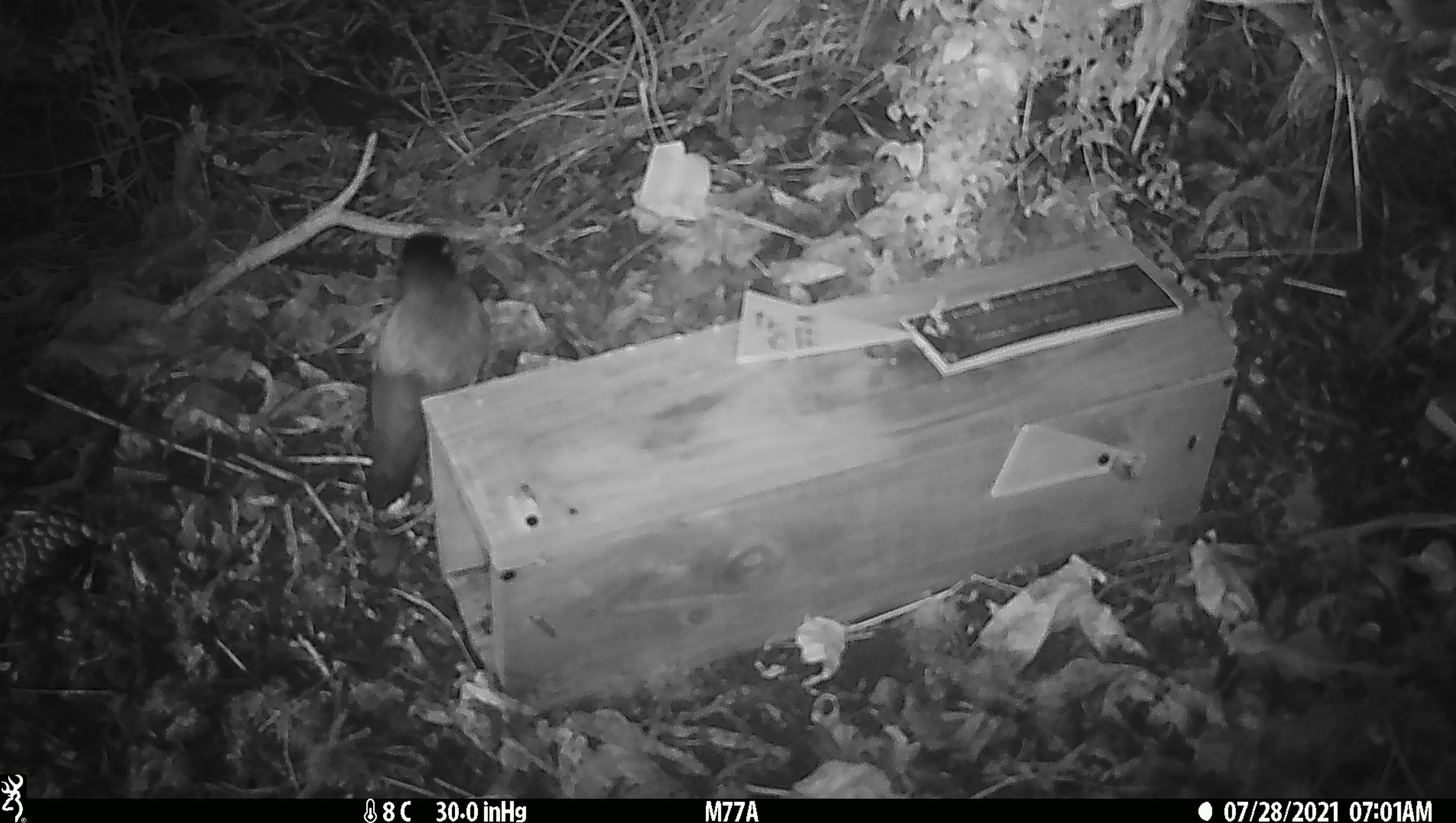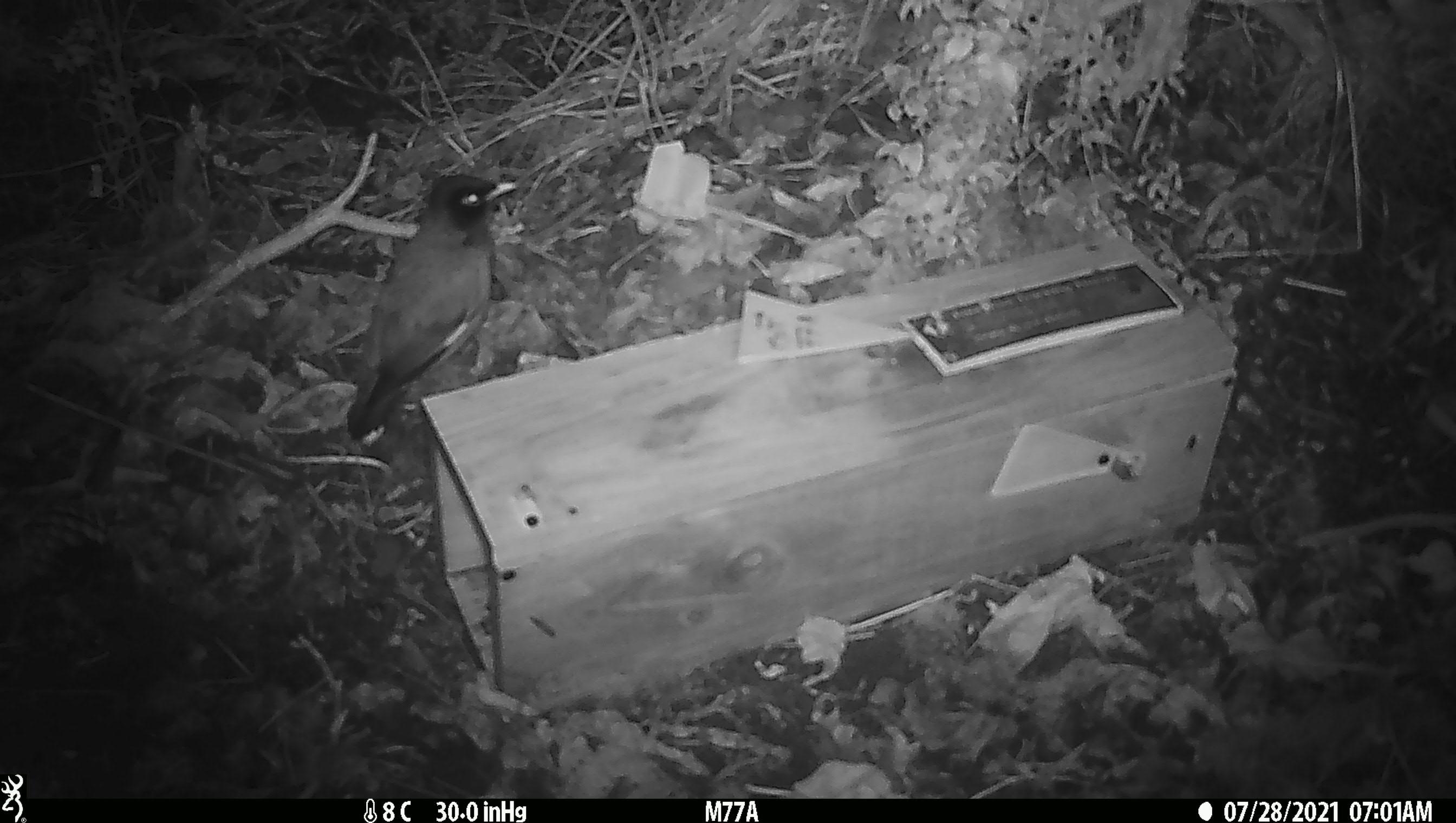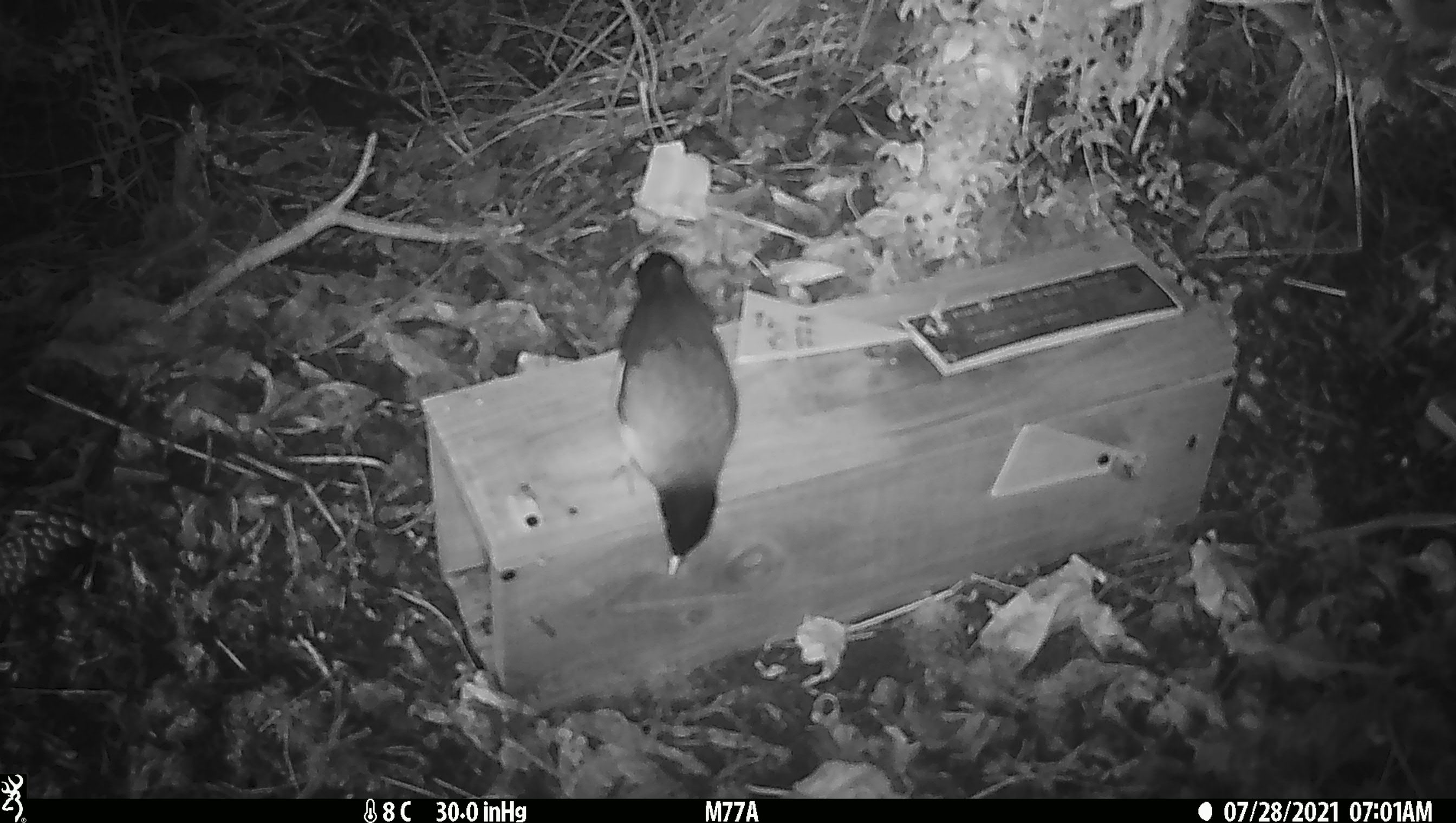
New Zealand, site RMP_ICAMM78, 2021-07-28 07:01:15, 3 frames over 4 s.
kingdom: Animalia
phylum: Chordata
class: Aves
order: Passeriformes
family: Sturnidae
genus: Acridotheres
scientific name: Acridotheres tristis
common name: common myna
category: myna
Myna (common myna) (Acridotheres tristis).